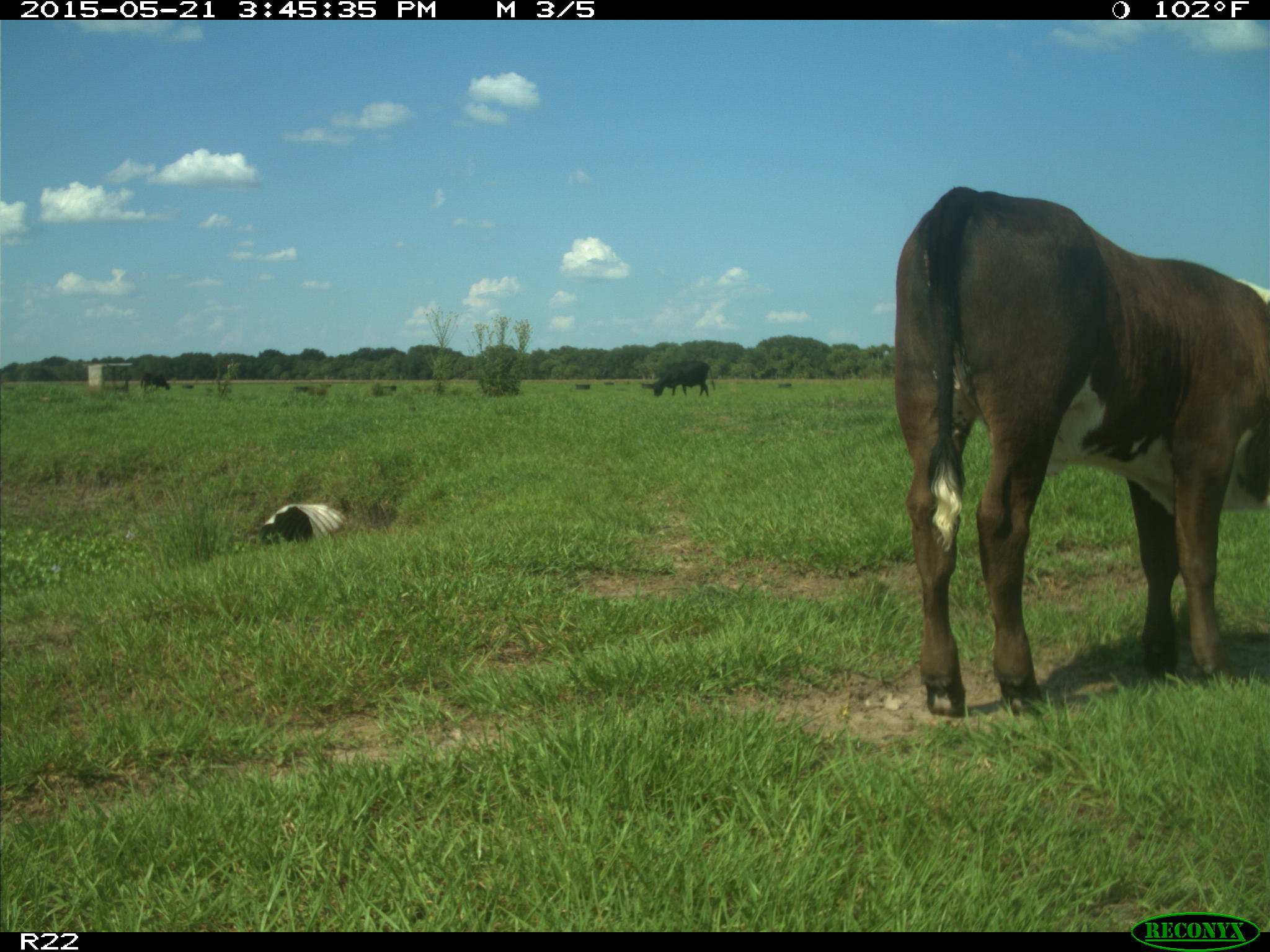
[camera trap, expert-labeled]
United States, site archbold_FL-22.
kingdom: Animalia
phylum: Chordata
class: Mammalia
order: Artiodactyla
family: Bovidae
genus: Bos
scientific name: Bos taurus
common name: domestic cow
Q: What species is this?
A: Bos taurus (domestic cow).